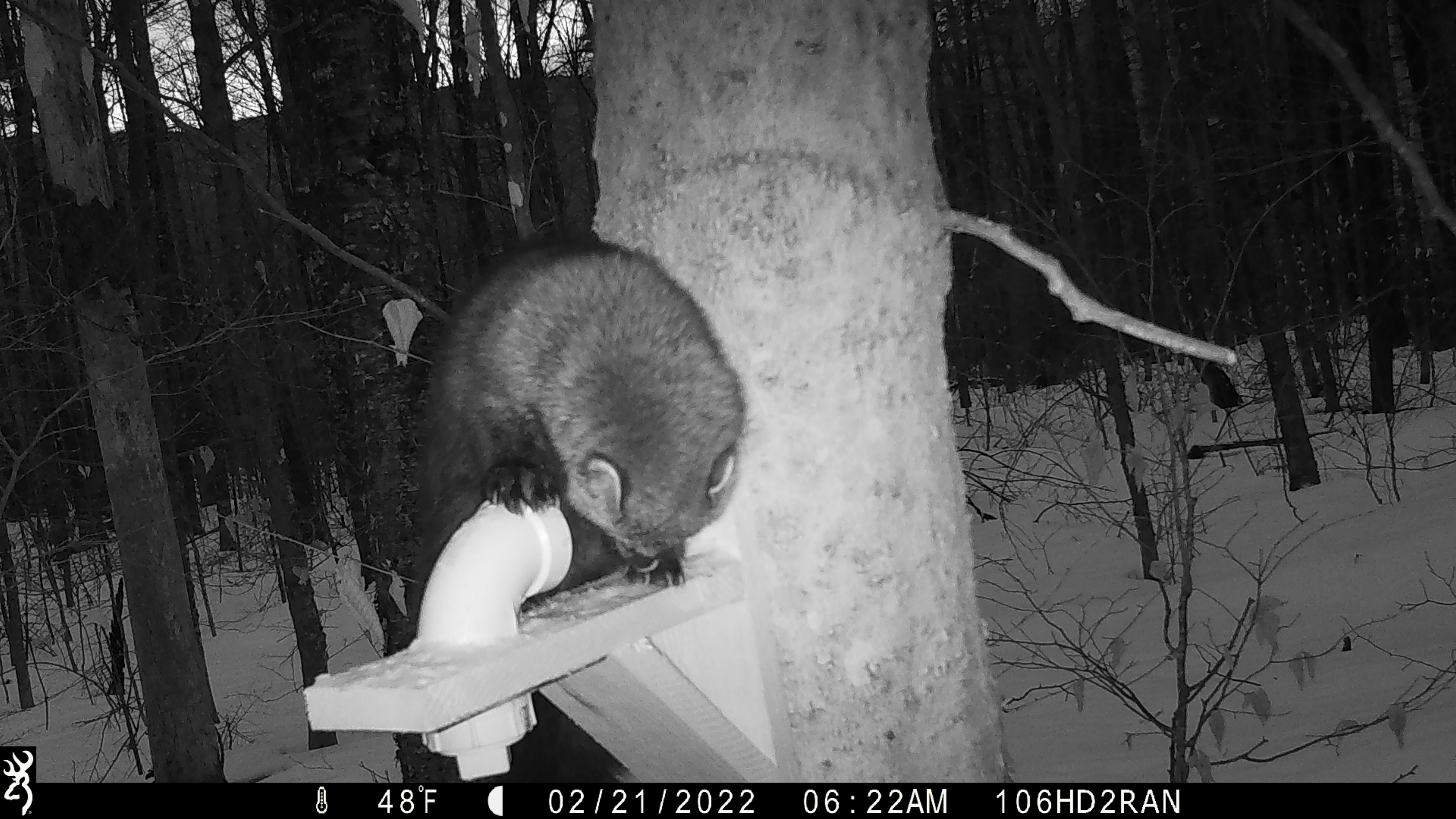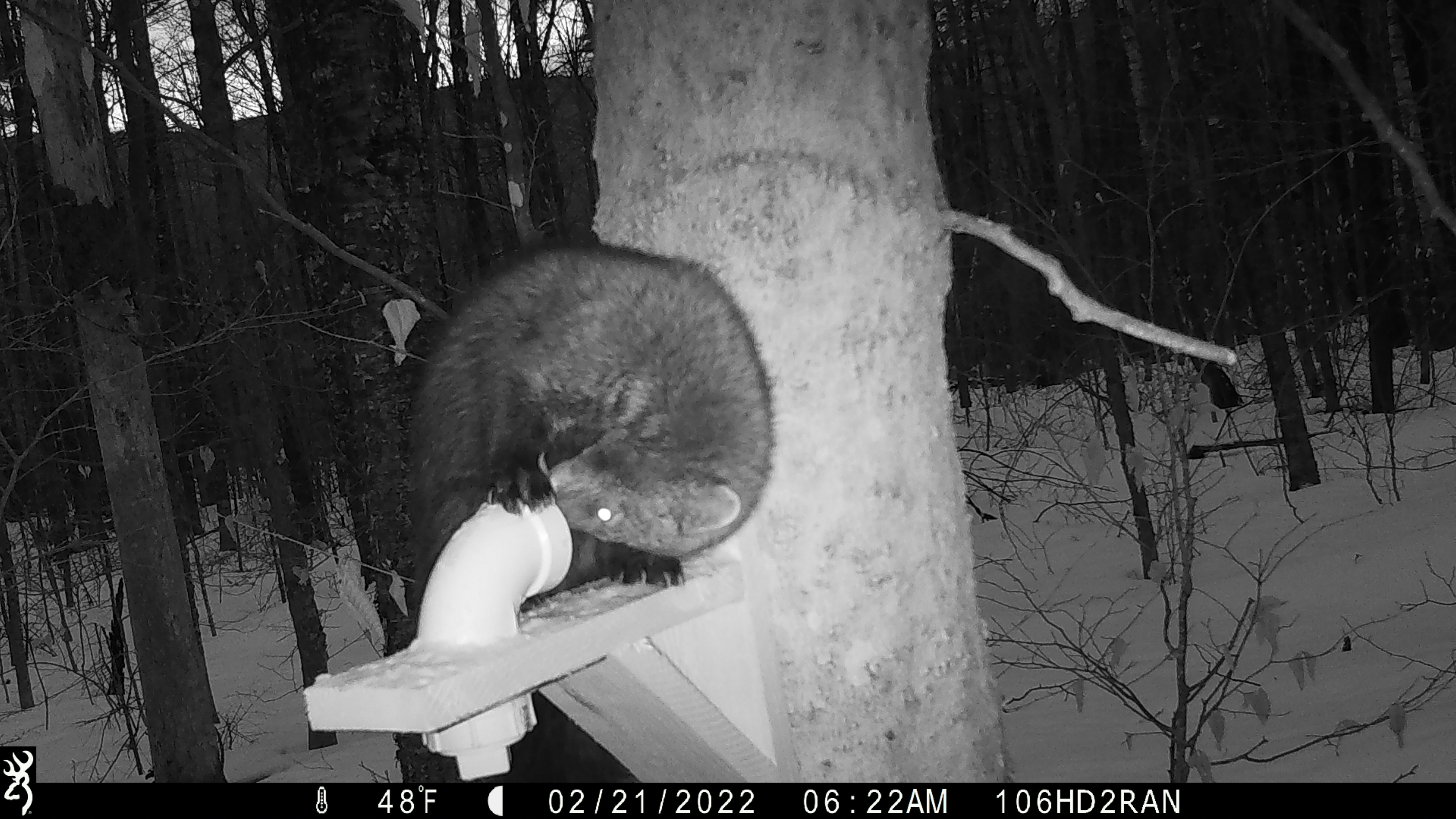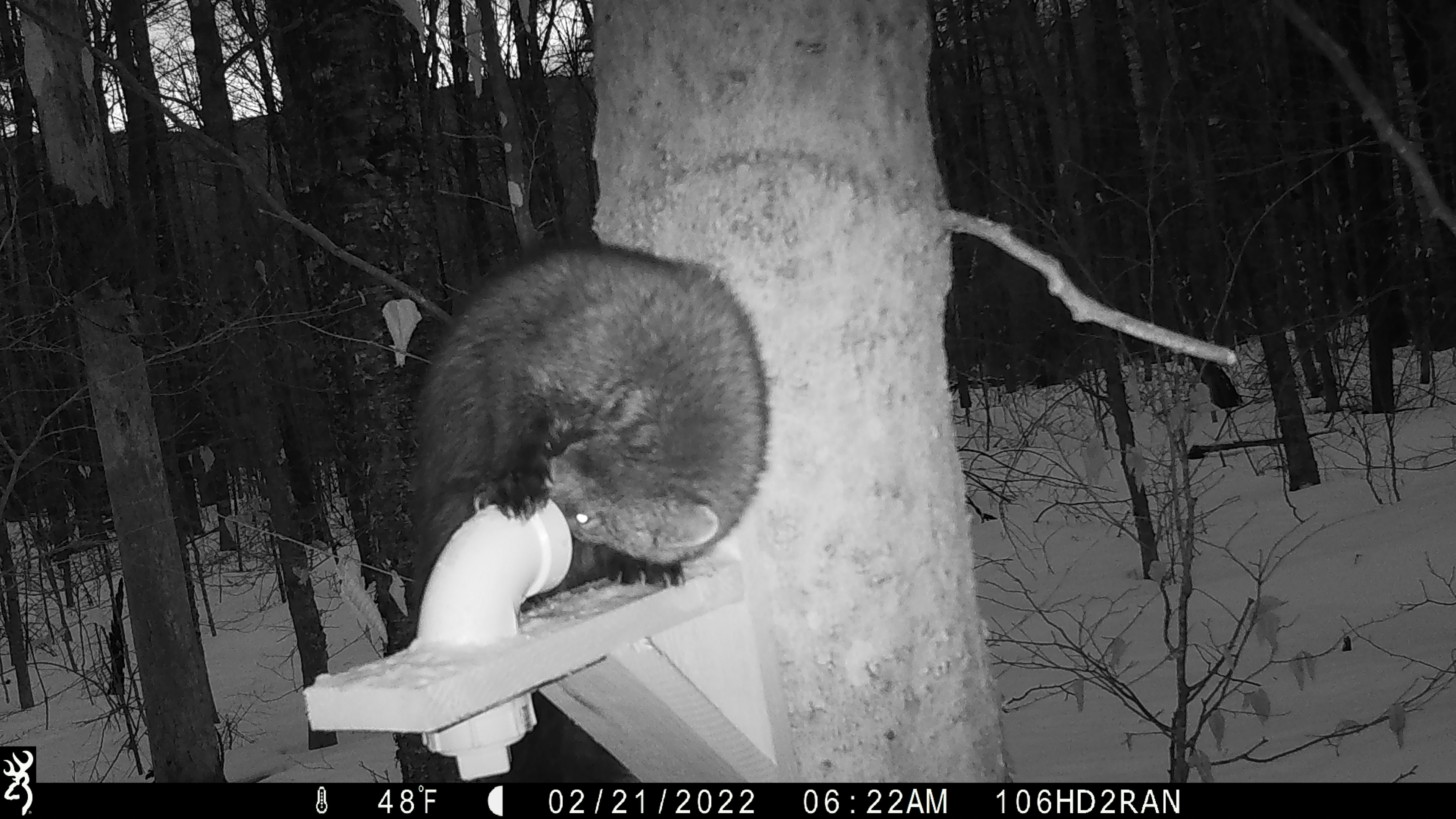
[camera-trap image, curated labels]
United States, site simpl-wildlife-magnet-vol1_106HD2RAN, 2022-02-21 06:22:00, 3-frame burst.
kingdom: Animalia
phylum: Chordata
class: Mammalia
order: Carnivora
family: Mustelidae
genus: Pekania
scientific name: Pekania pennanti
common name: fisher